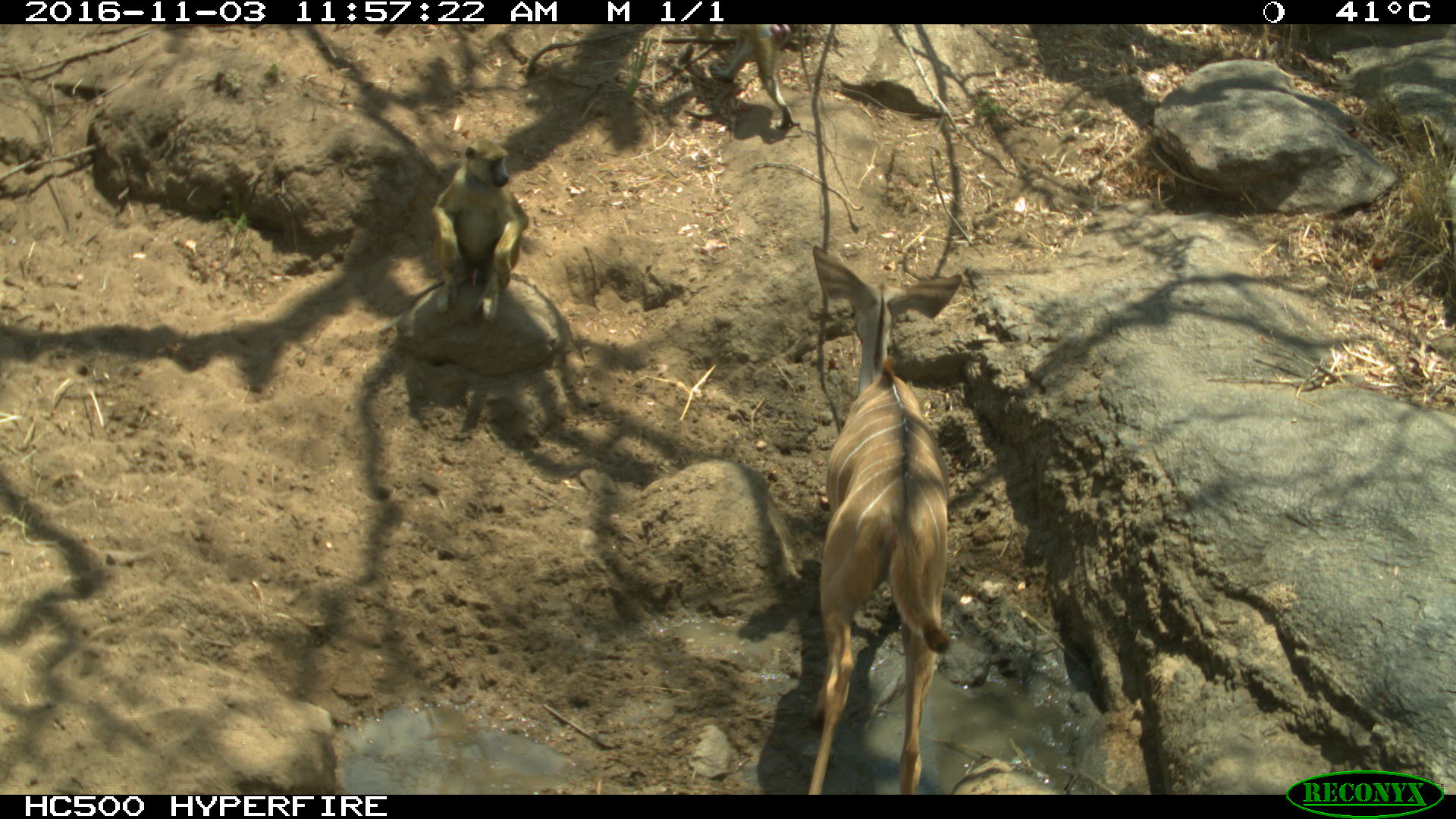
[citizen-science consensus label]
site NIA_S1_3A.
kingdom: Animalia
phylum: Chordata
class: Mammalia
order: Primates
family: Cercopithecidae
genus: Papio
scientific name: Papio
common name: baboon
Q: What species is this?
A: Baboon (Papio).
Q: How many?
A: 1.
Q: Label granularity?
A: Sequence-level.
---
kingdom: Animalia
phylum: Chordata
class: Mammalia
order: Artiodactyla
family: Bovidae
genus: Tragelaphus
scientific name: Tragelaphus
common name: kudu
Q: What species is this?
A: Kudu (Tragelaphus).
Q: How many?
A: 1.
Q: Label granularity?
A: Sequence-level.